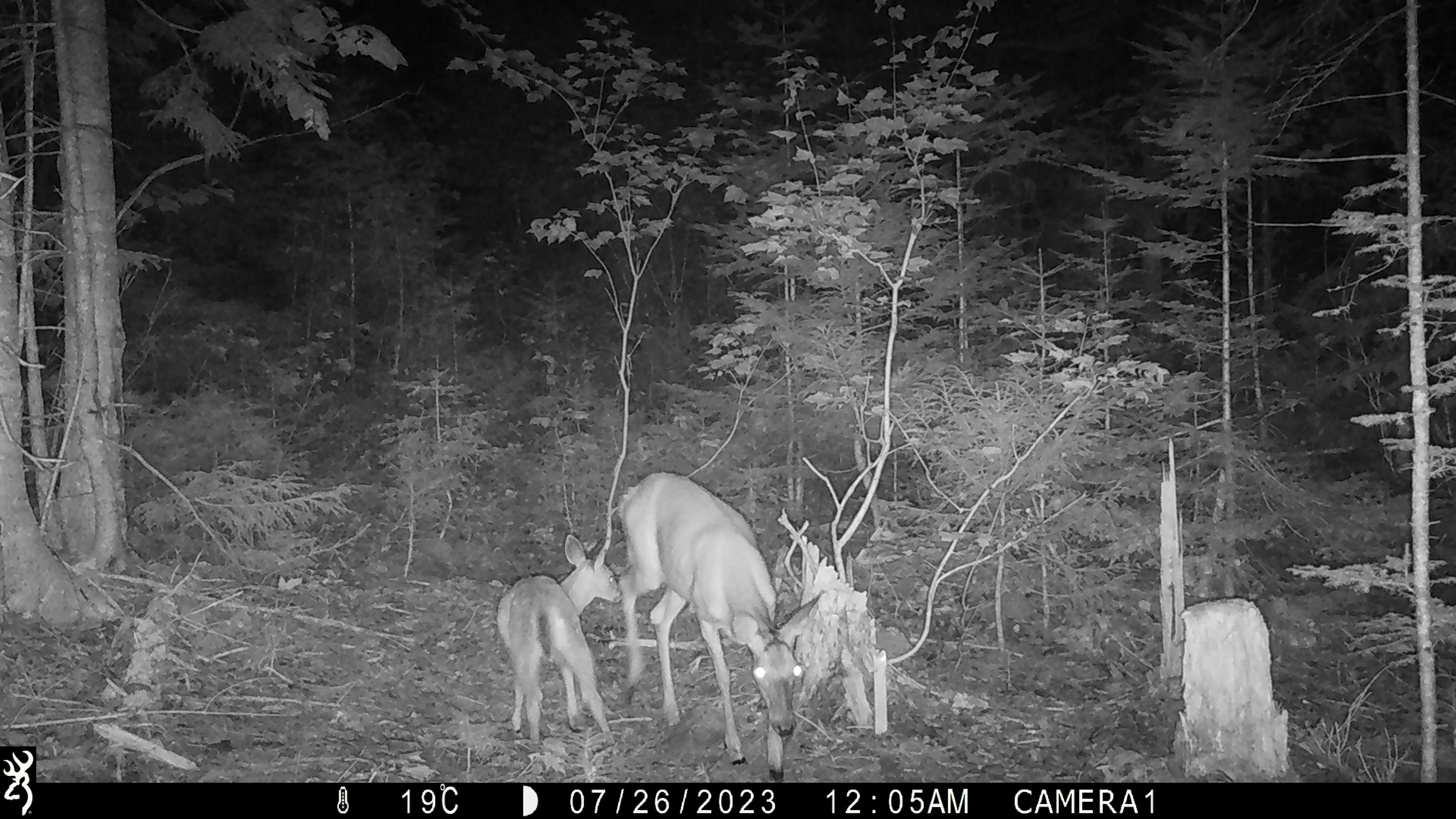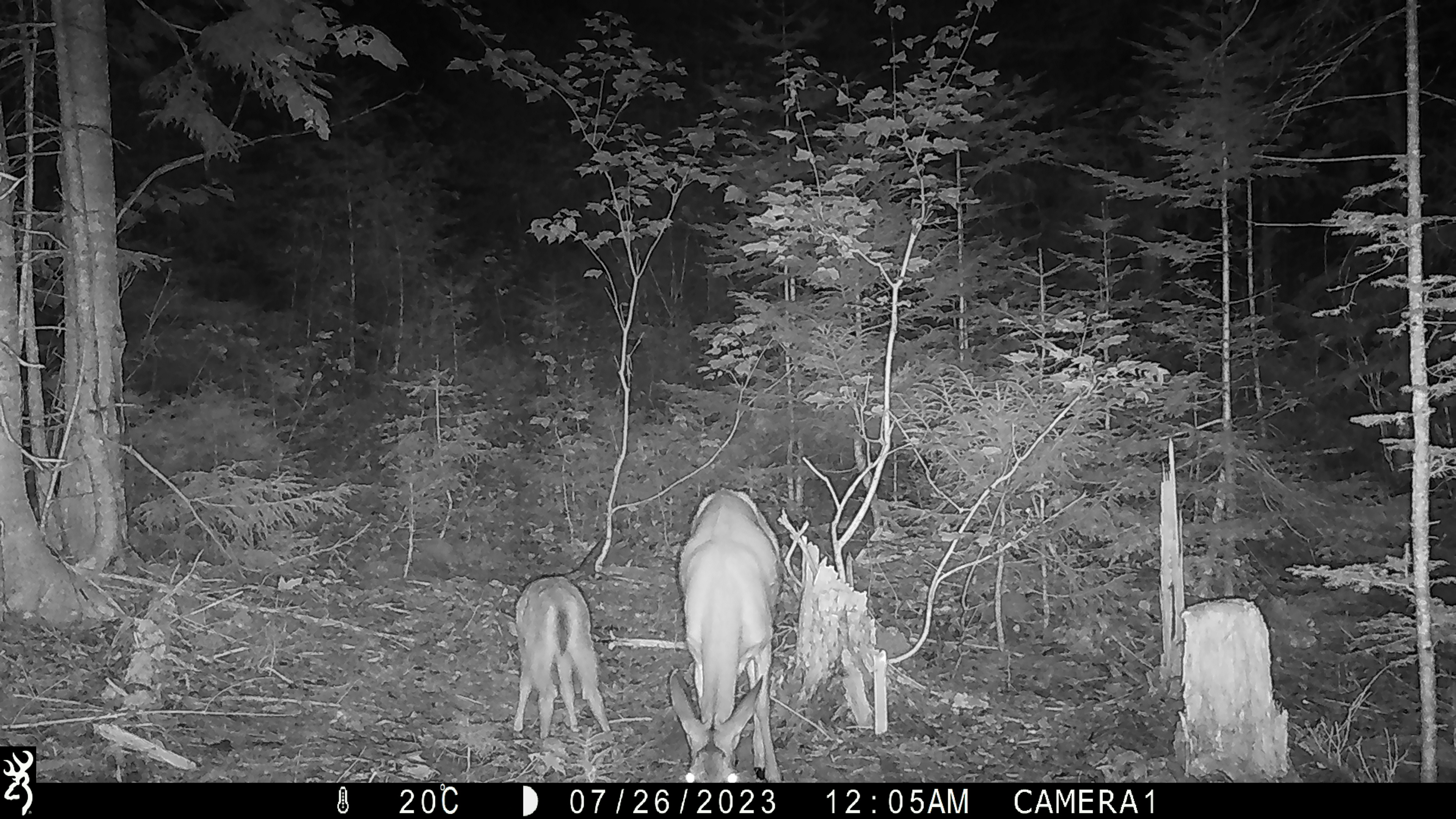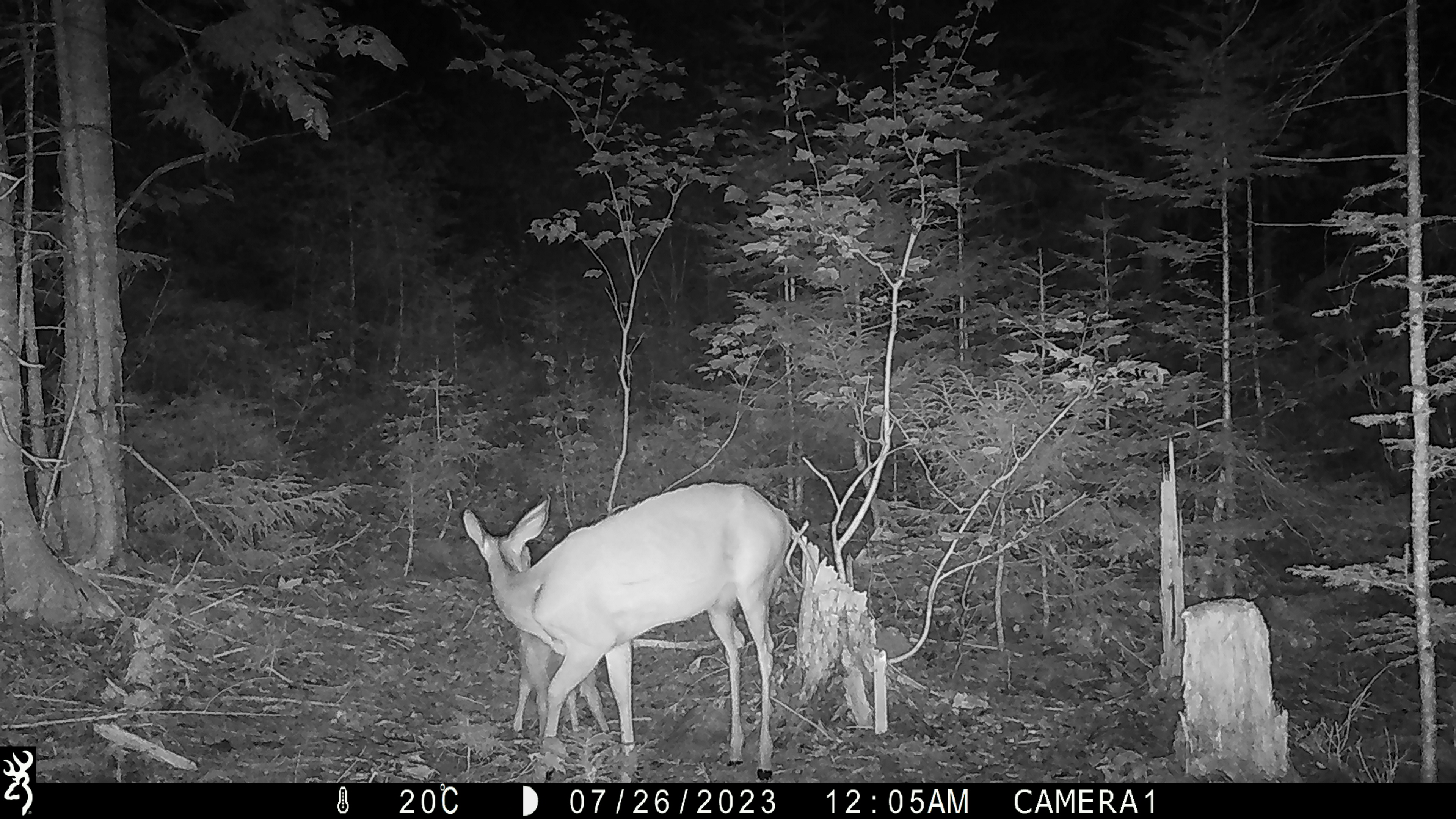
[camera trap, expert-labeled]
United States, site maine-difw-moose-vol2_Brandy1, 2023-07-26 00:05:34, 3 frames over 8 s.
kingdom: Animalia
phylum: Chordata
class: Mammalia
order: Artiodactyla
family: Cervidae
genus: Odocoileus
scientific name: Odocoileus virginianus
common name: white-tailed deer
White-tailed deer (Odocoileus virginianus).